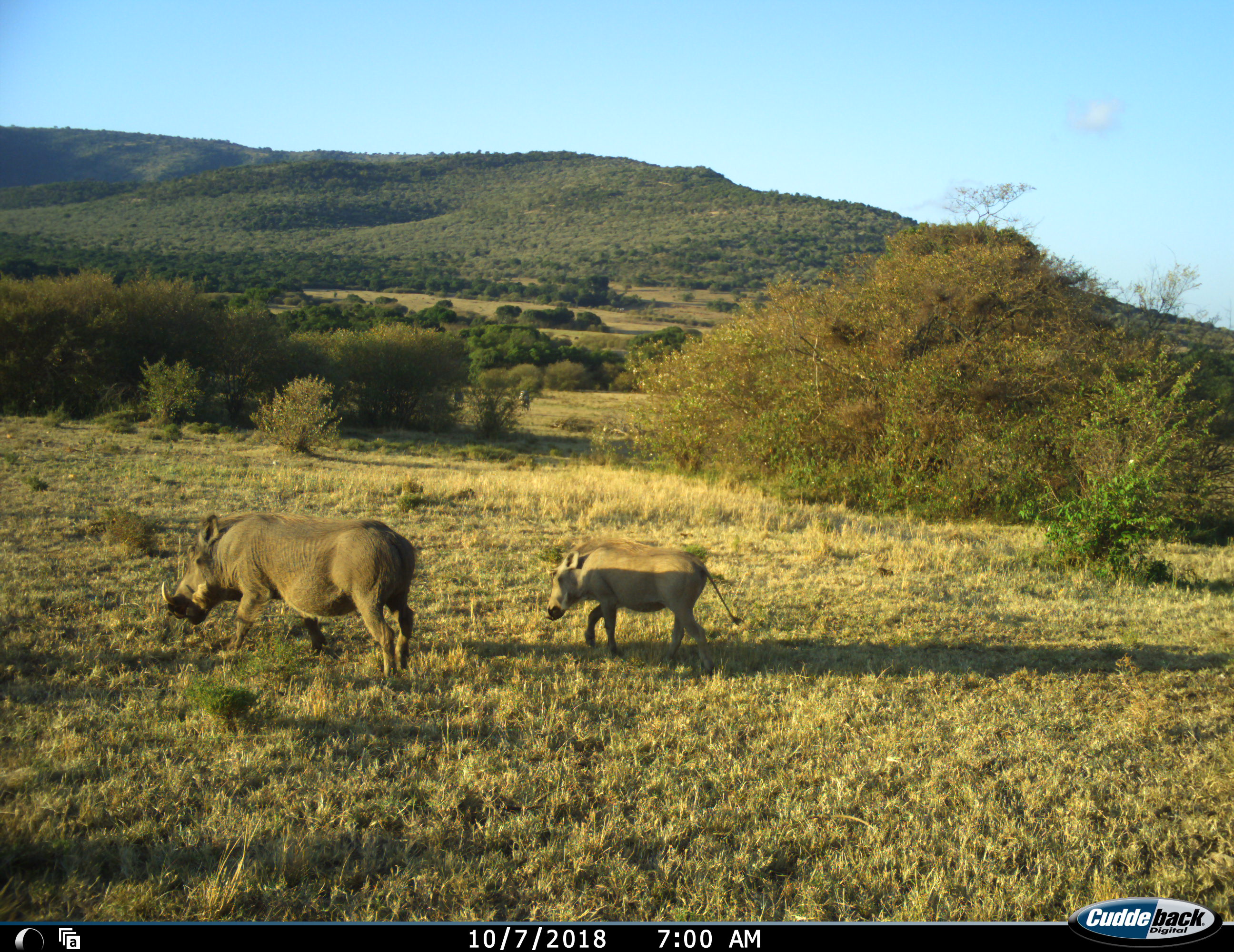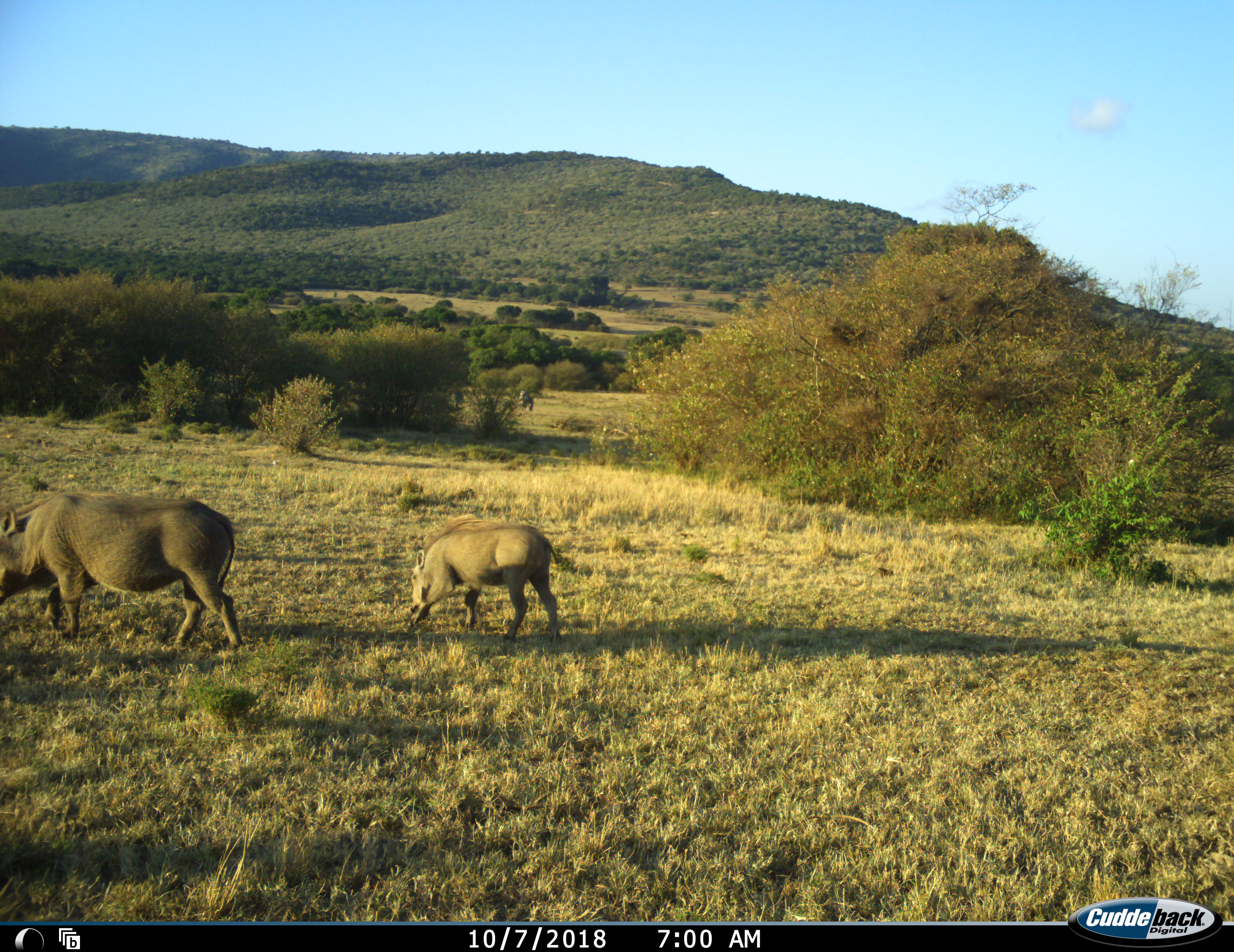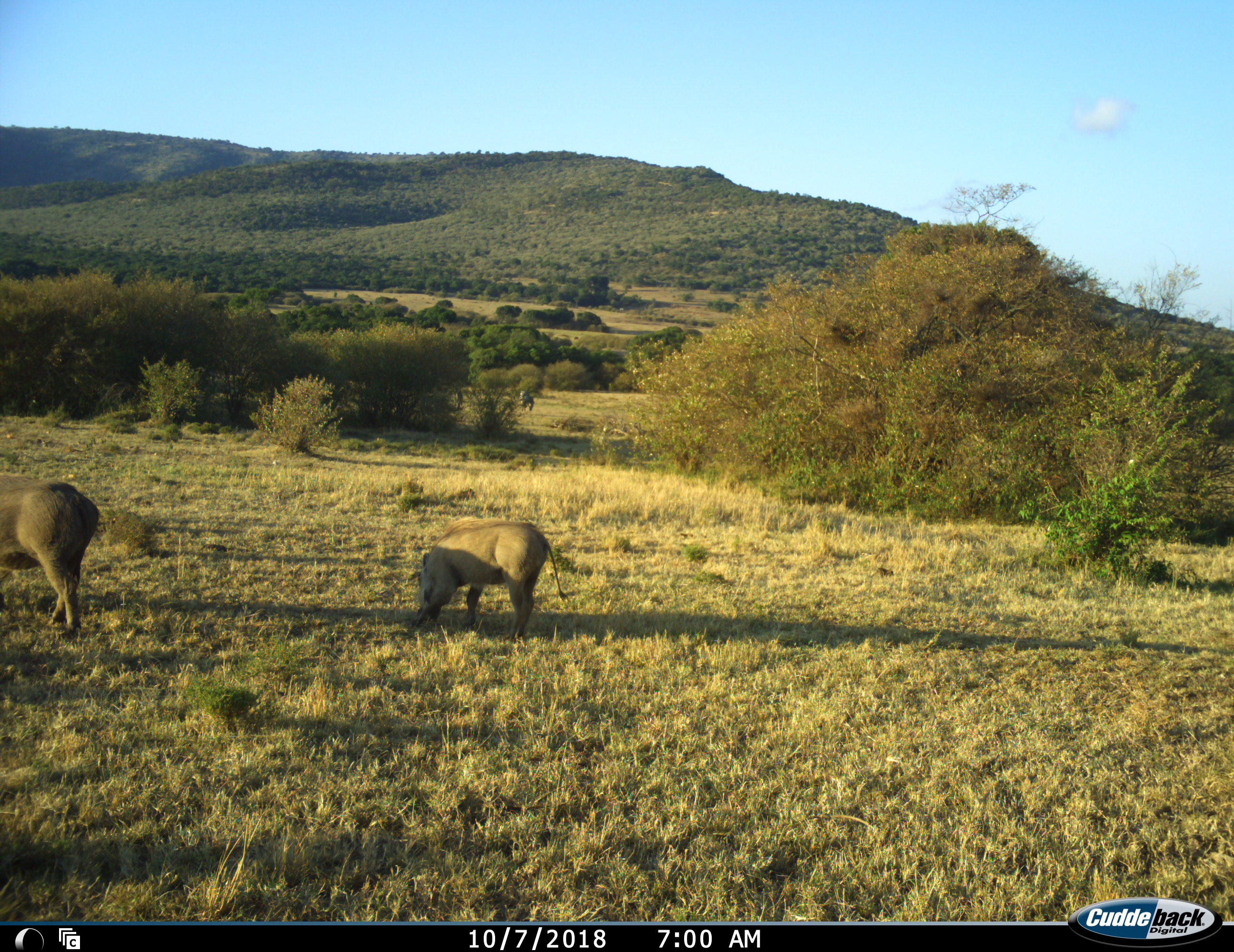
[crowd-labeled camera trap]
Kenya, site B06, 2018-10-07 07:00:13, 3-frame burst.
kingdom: Animalia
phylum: Chordata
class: Mammalia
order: Artiodactyla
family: Suidae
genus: Phacochoerus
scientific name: Phacochoerus africanus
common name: warthog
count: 2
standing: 20%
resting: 0%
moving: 100%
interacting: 0%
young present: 80%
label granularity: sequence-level